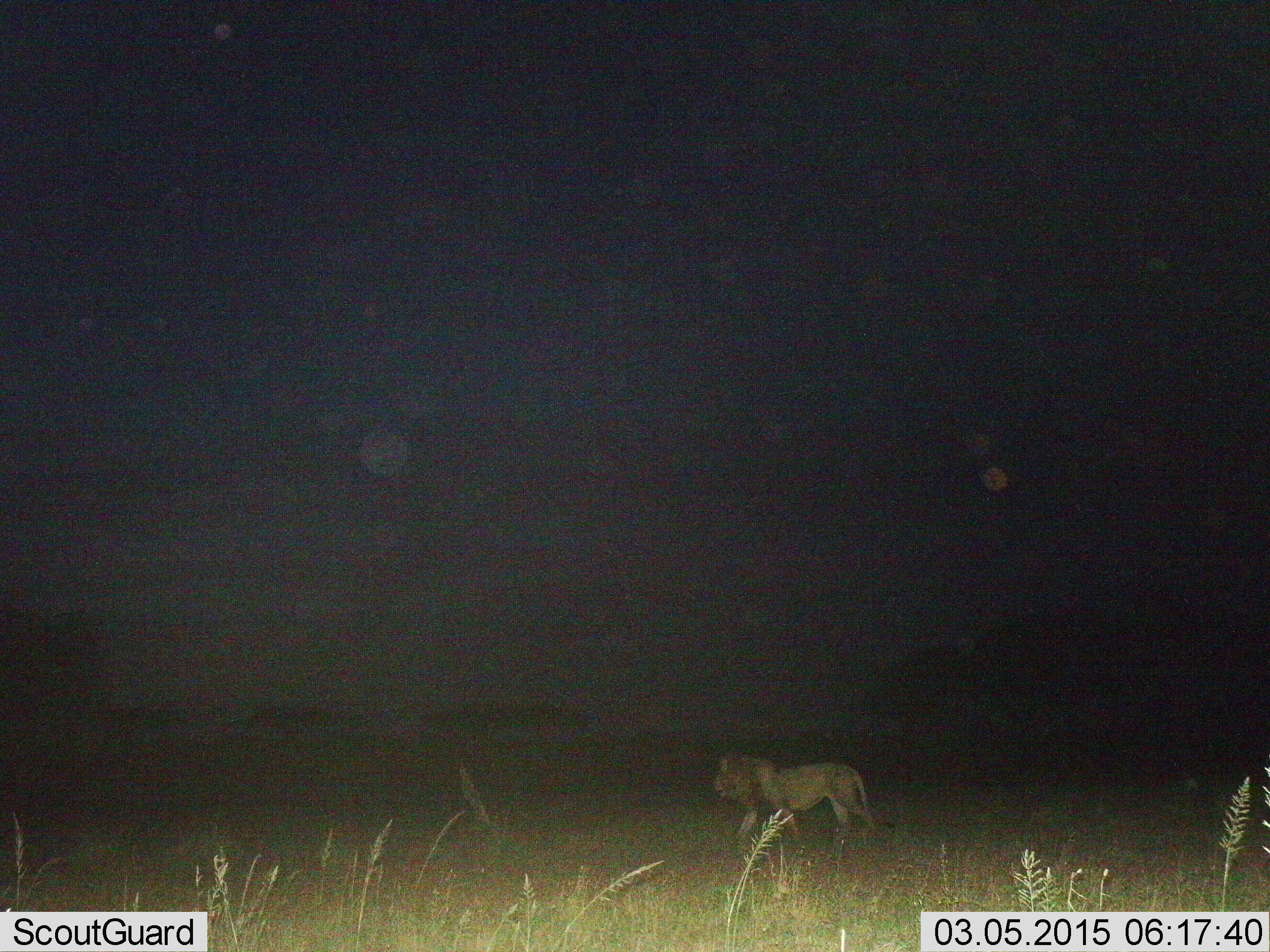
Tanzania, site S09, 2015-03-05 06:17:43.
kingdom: Animalia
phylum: Chordata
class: Mammalia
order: Carnivora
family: Felidae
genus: Panthera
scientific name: Panthera leo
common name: lion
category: lionmale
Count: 1.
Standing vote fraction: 10%.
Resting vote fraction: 0%.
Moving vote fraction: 100%.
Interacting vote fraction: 0%.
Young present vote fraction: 0%.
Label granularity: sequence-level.